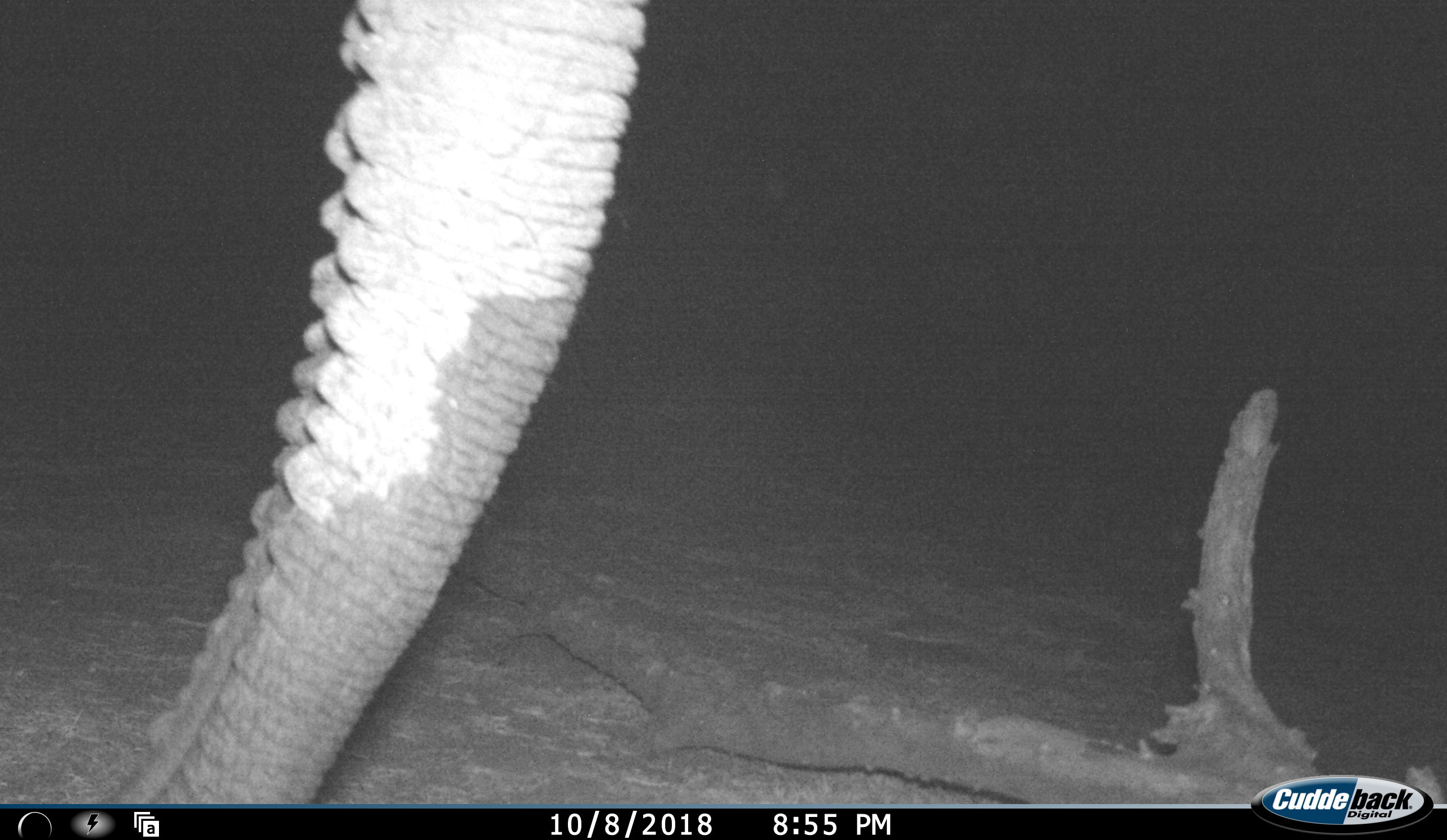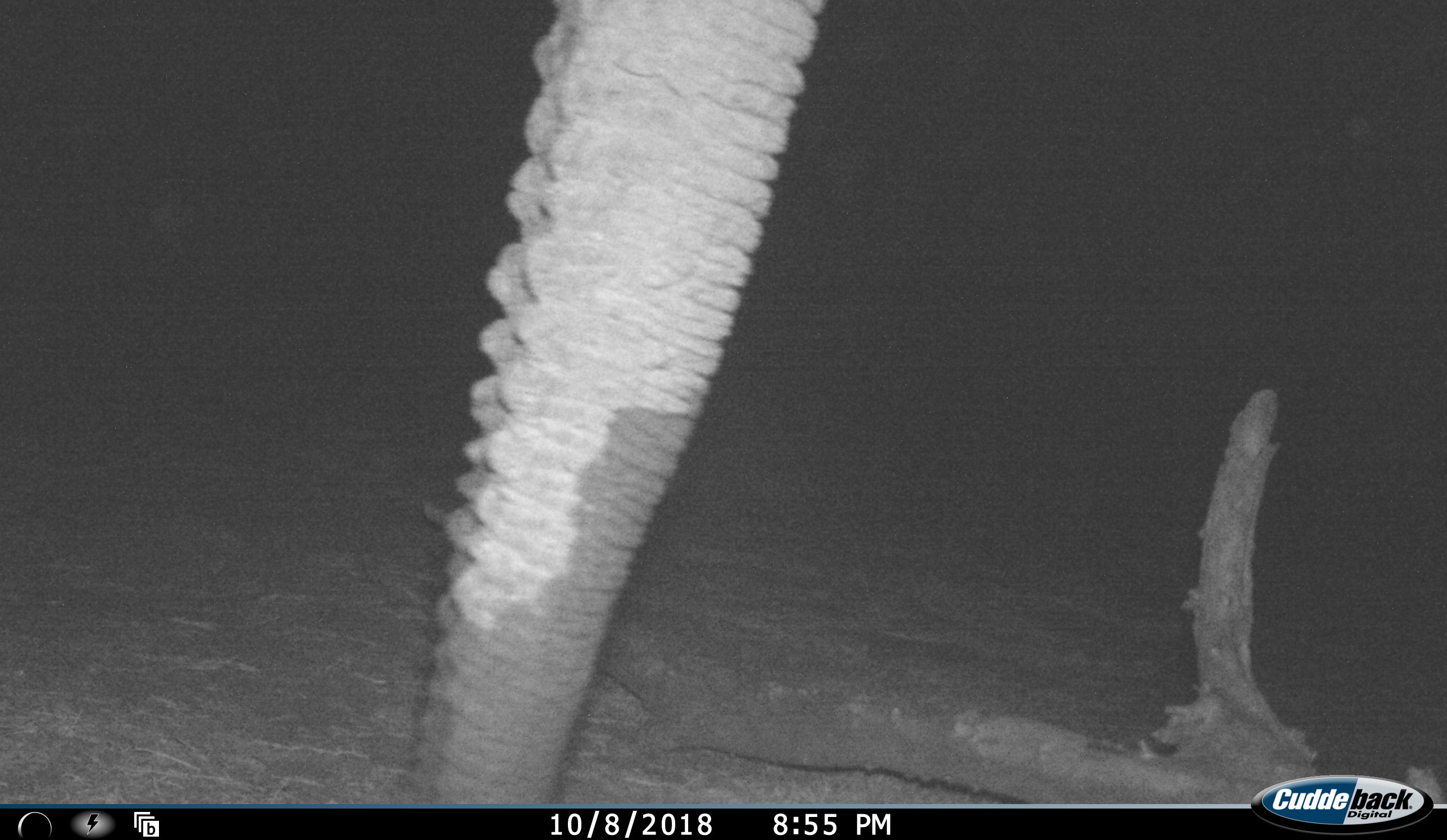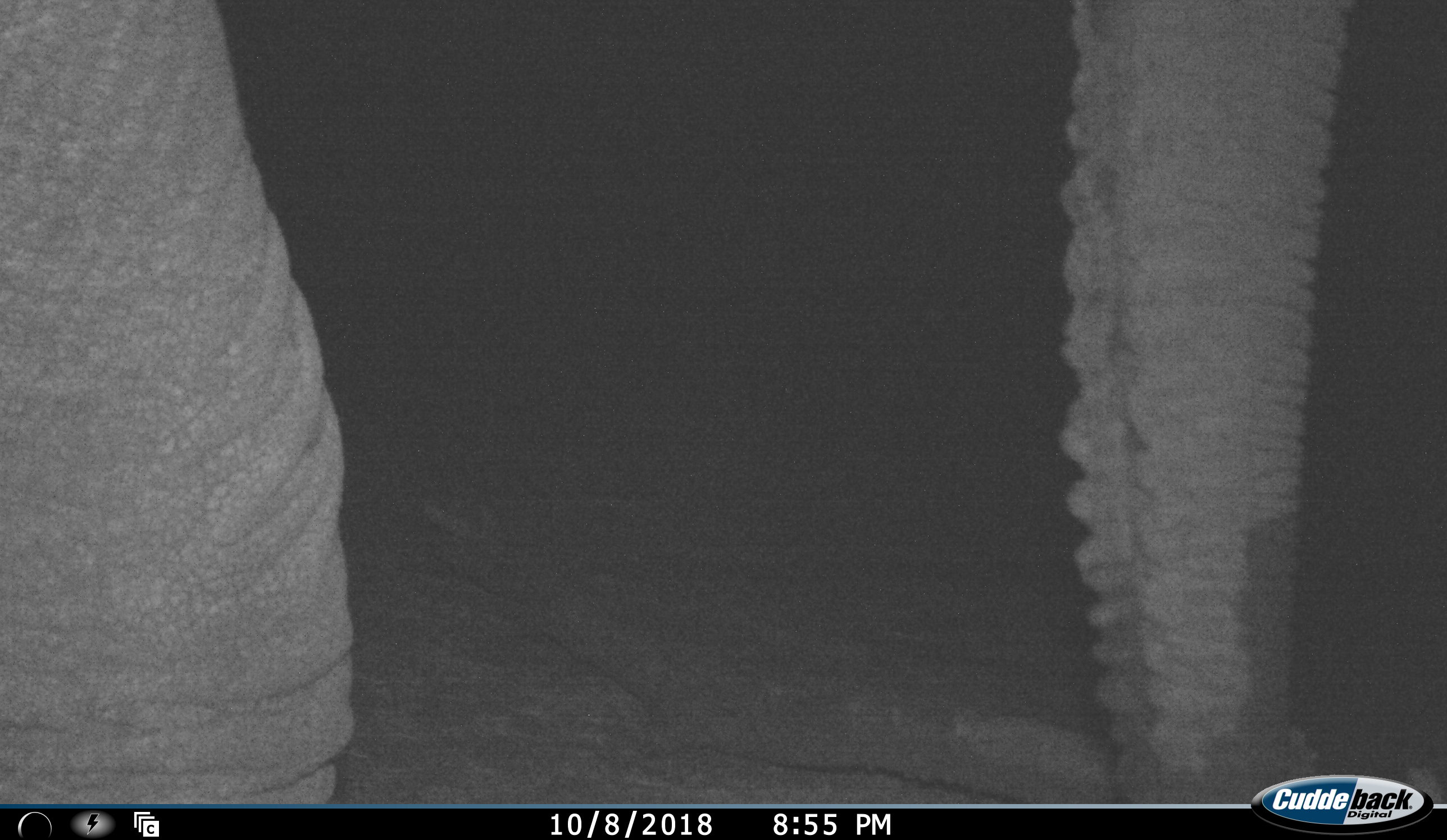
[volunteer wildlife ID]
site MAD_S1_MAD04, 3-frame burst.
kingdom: Animalia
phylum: Chordata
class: Mammalia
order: Proboscidea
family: Elephantidae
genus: Loxodonta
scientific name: Loxodonta africana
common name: african bush elephant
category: elephant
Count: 1.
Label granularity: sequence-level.